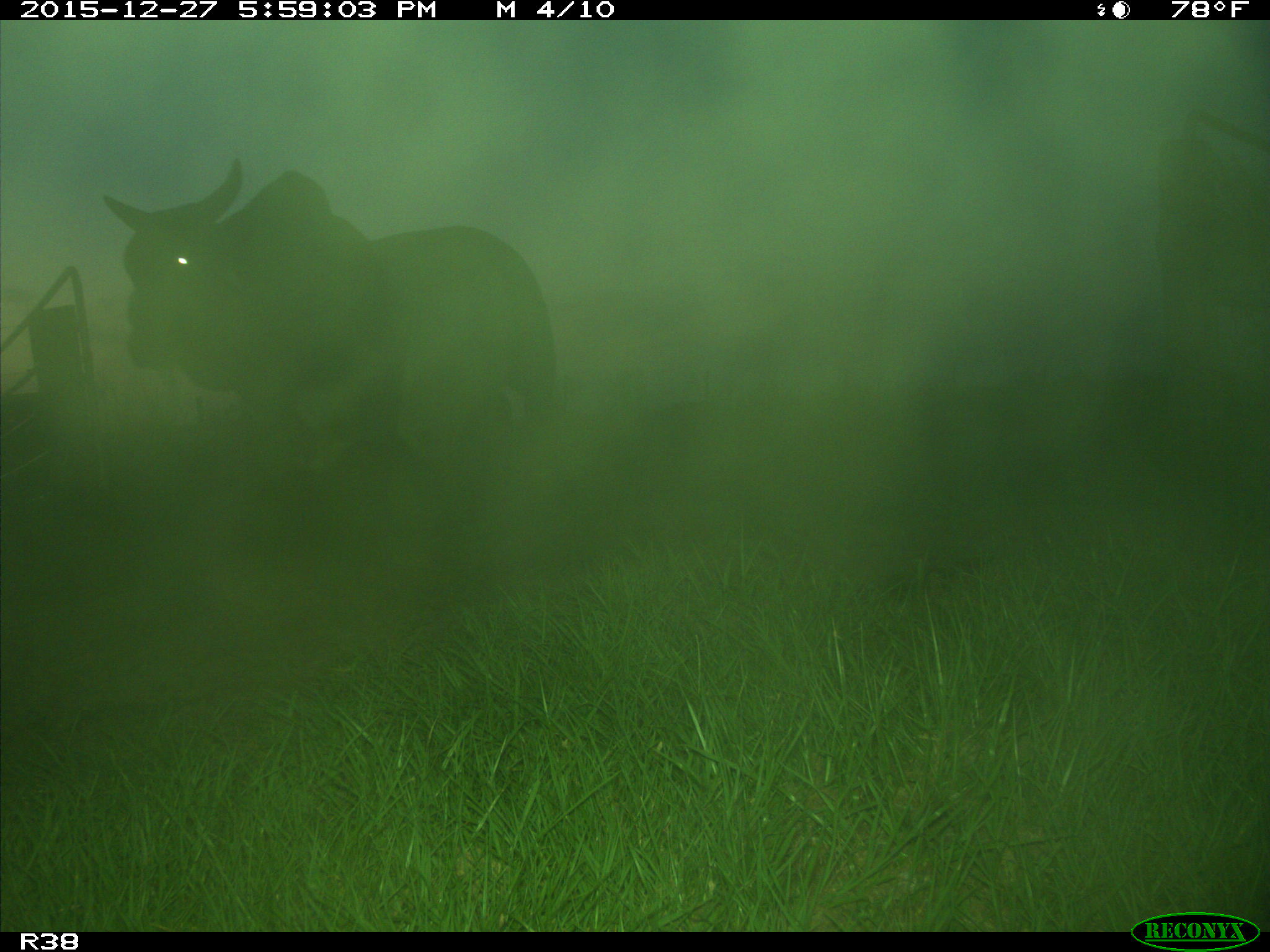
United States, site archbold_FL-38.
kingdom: Animalia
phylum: Chordata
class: Mammalia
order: Artiodactyla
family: Bovidae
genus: Bos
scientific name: Bos taurus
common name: domestic cow